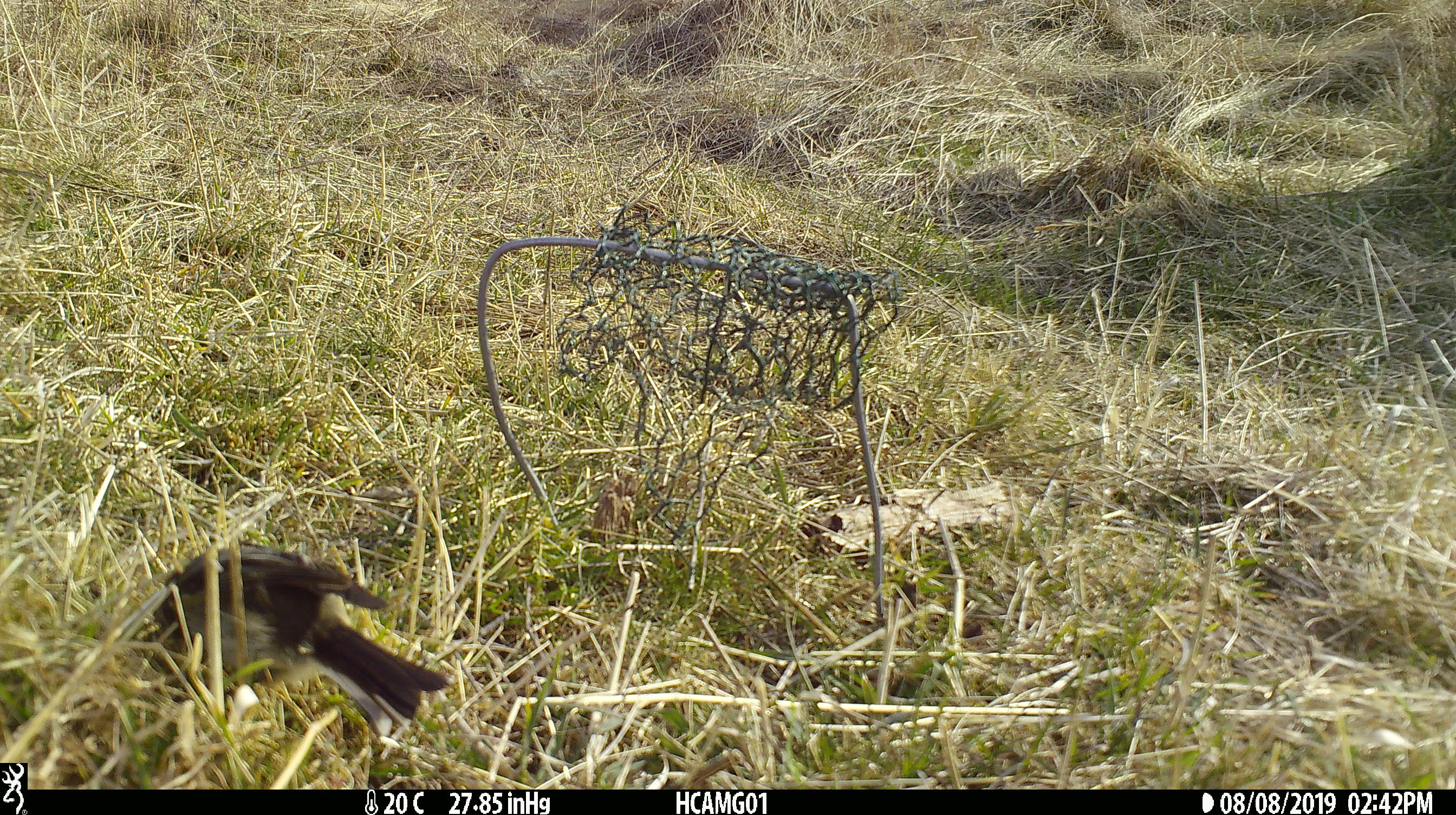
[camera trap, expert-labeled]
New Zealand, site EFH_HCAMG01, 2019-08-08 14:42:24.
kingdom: Animalia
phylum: Chordata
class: Aves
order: Passeriformes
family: Petroicidae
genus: Petroica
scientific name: Petroica macrocephala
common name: tomtit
Tomtit (Petroica macrocephala).